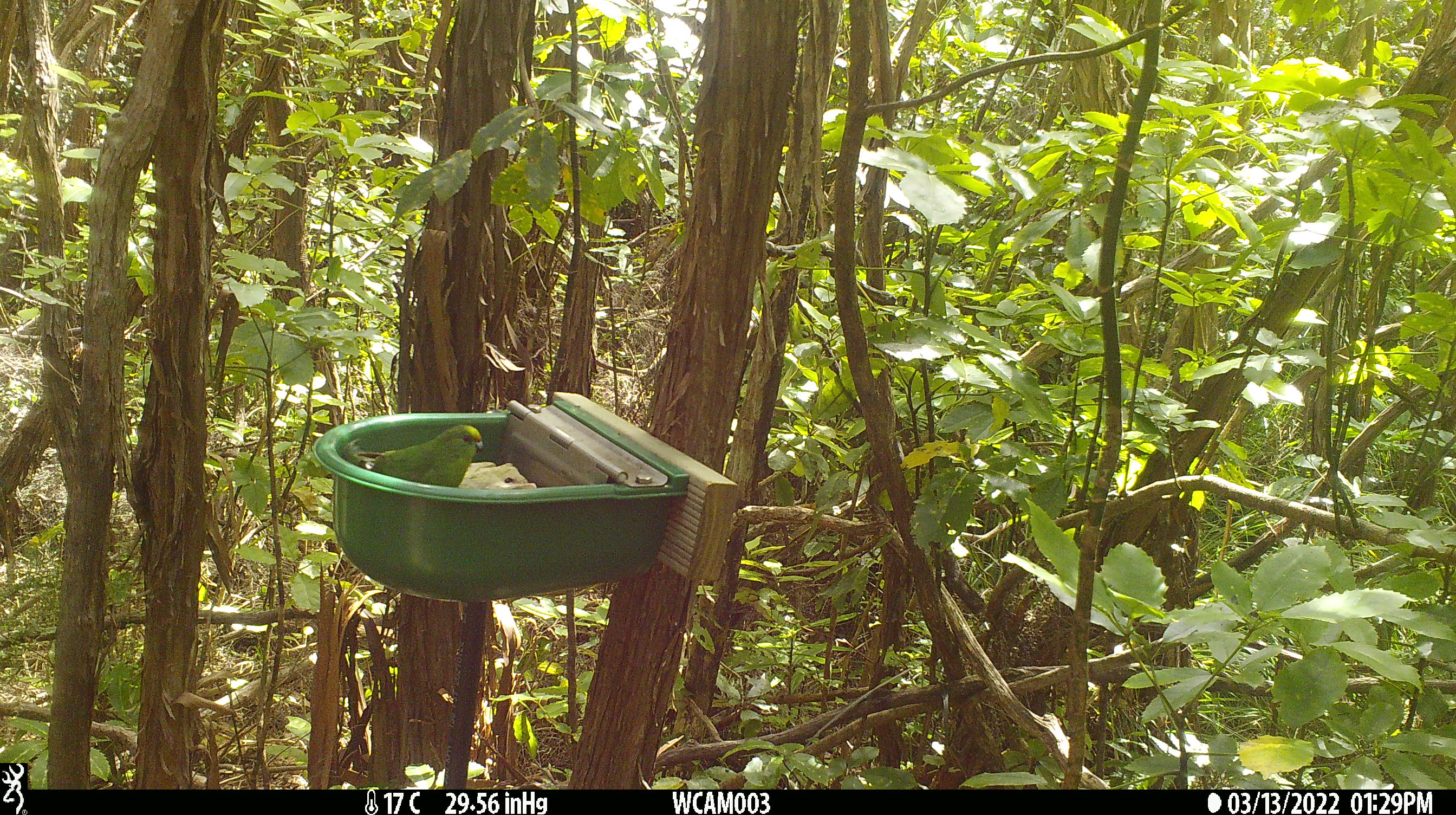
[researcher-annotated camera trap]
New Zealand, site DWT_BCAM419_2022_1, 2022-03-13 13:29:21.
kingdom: Animalia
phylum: Chordata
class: Aves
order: Psittaciformes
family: Psittaculidae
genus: Cyanoramphus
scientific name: Cyanoramphus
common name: parakeet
Parakeet (Cyanoramphus).